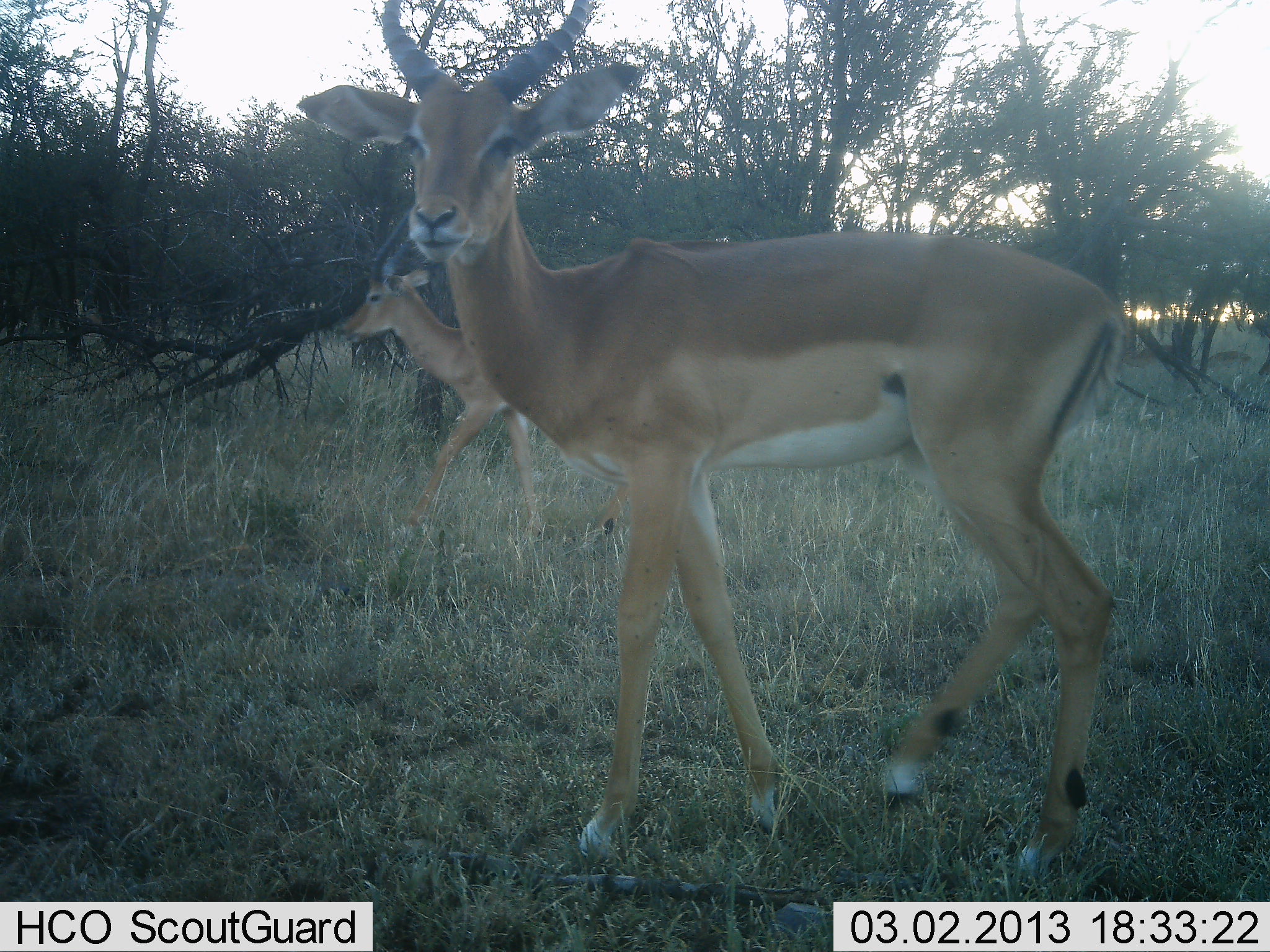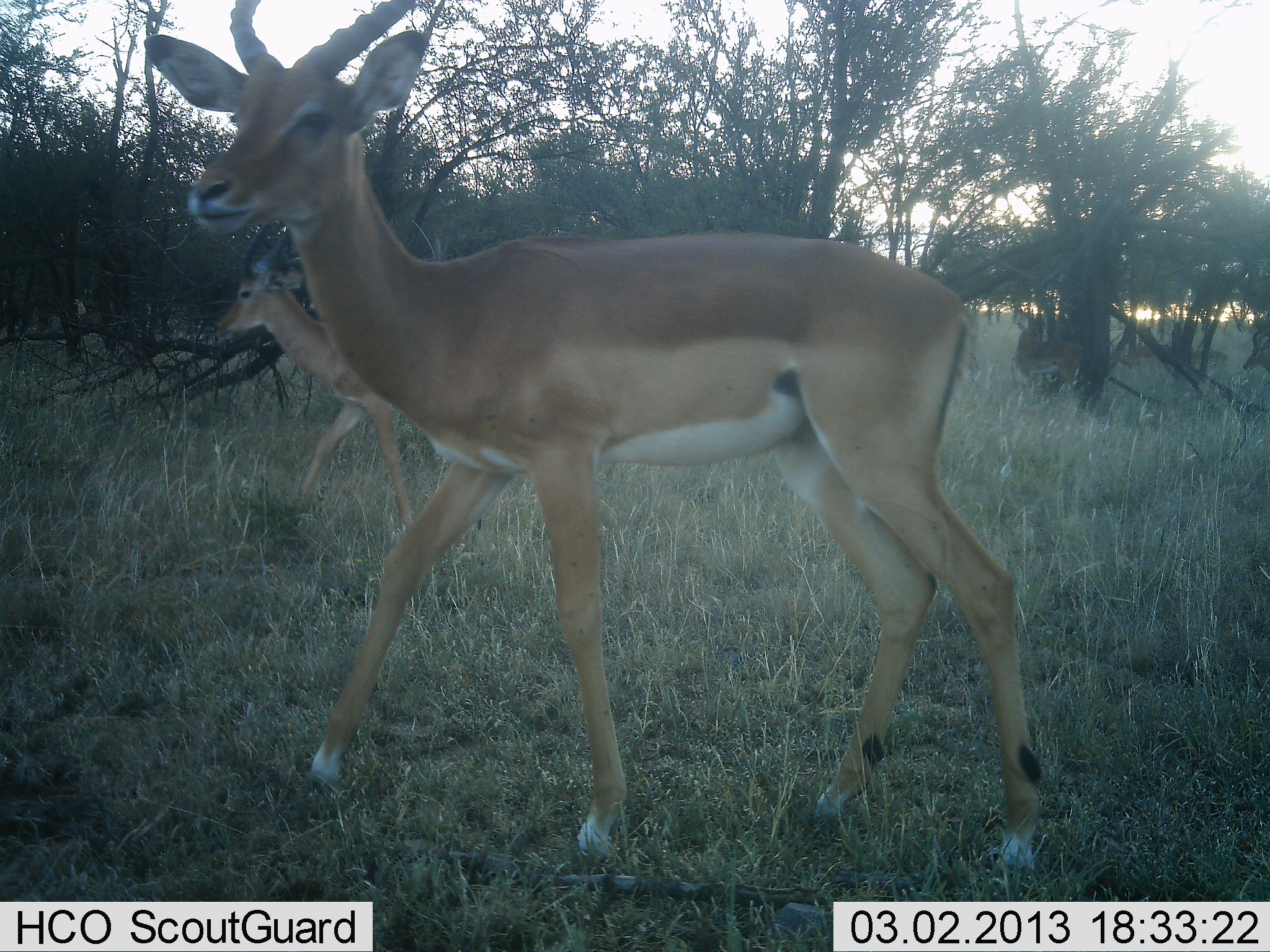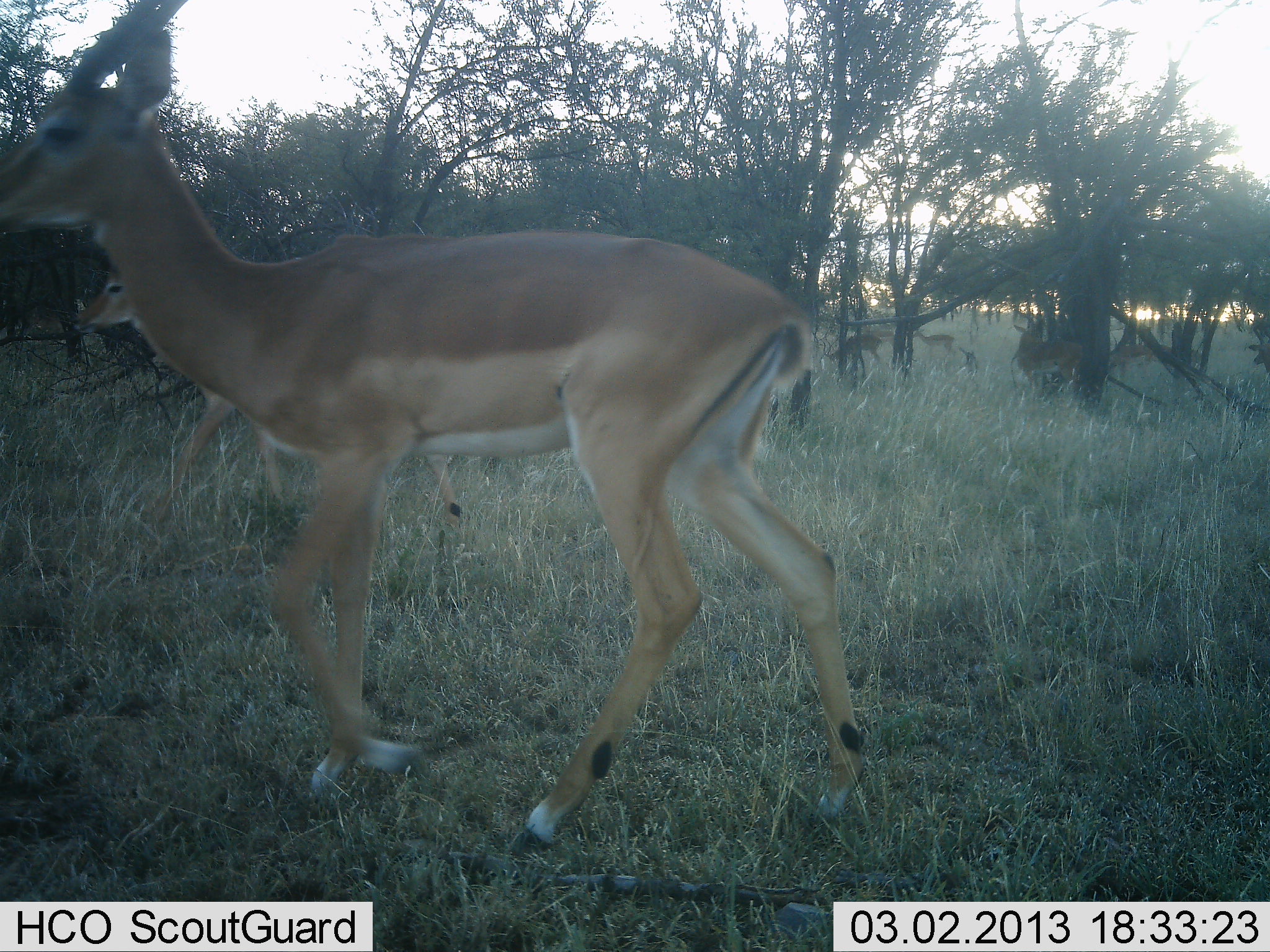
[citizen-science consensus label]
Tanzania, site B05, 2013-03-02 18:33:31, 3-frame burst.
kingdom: Animalia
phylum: Chordata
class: Mammalia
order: Artiodactyla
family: Bovidae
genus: Aepyceros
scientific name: Aepyceros melampus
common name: impala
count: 4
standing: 33%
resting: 0%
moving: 88%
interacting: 3%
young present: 0%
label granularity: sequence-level